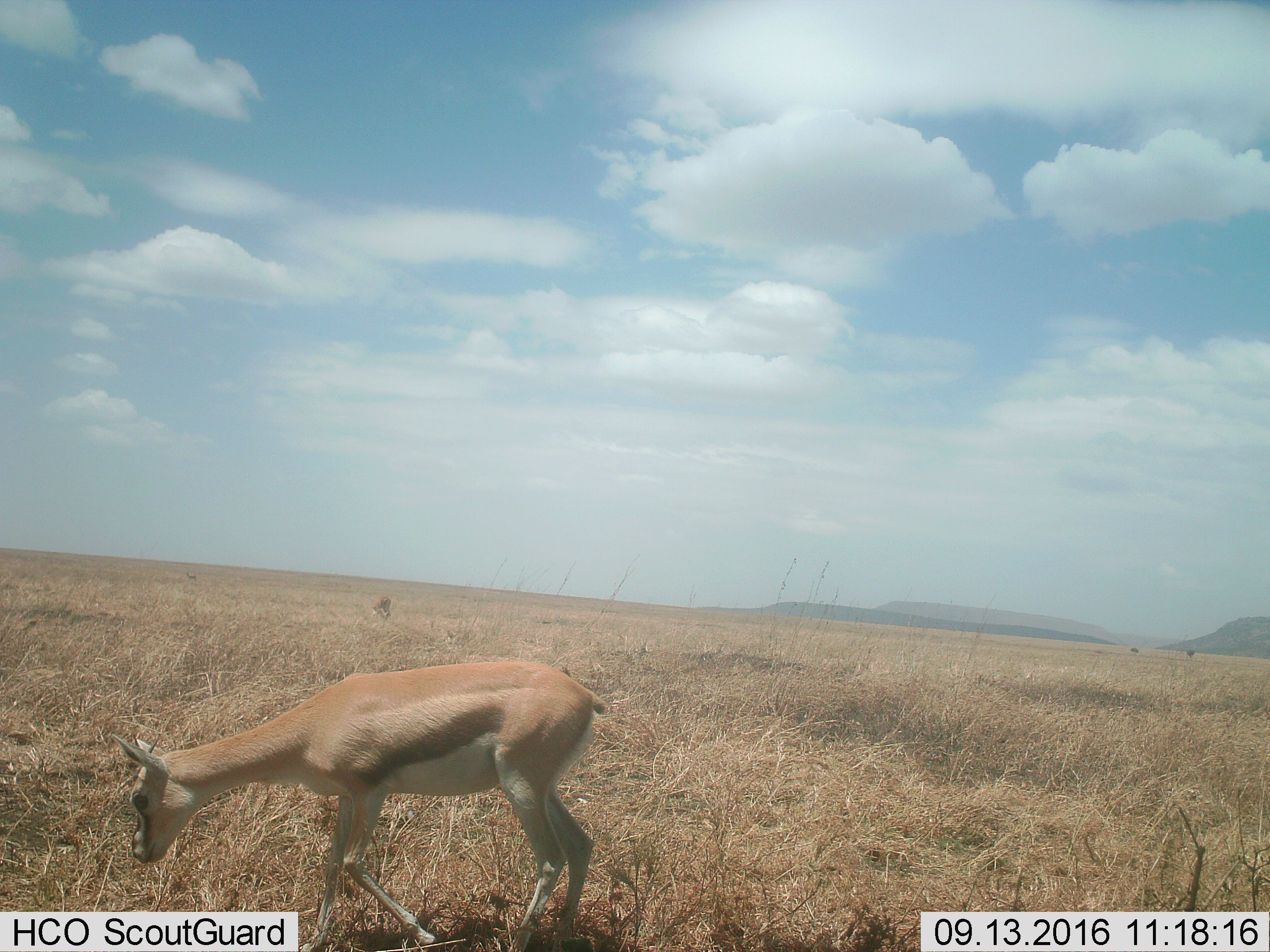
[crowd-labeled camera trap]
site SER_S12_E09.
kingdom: Animalia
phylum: Chordata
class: Mammalia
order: Artiodactyla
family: Bovidae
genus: Eudorcas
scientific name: Eudorcas thomsonii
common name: thomson's gazelle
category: gazellethomsons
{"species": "gazellethomsons (thomson's gazelle) (Eudorcas thomsonii)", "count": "2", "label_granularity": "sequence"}